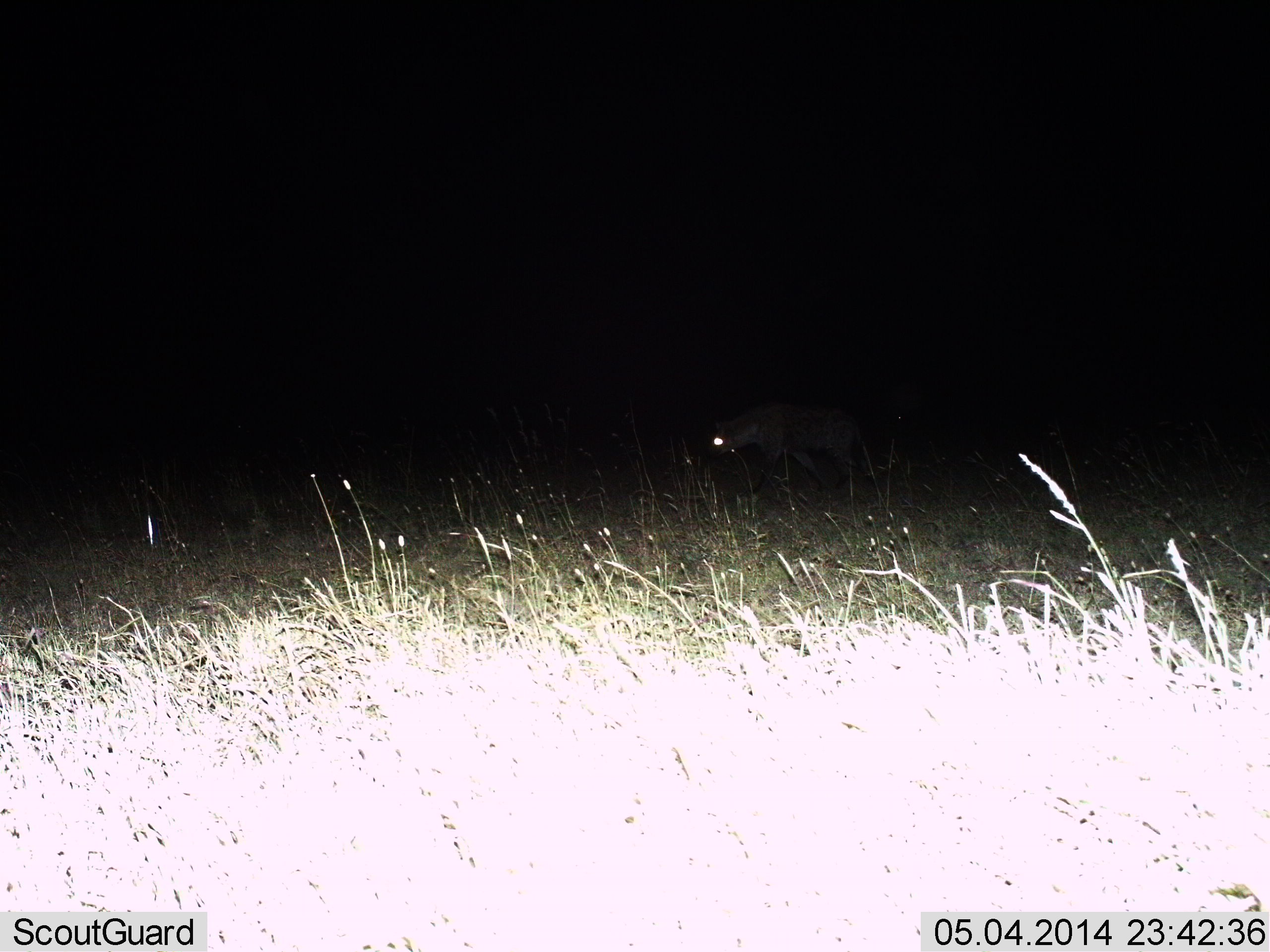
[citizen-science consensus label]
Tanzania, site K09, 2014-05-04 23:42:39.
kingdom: Animalia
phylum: Chordata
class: Mammalia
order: Carnivora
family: Hyaenidae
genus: Crocuta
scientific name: Crocuta crocuta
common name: spotted hyena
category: hyenaspotted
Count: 1.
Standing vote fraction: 0%.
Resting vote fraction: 0%.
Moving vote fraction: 100%.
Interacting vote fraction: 0%.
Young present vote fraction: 0%.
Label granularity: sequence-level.